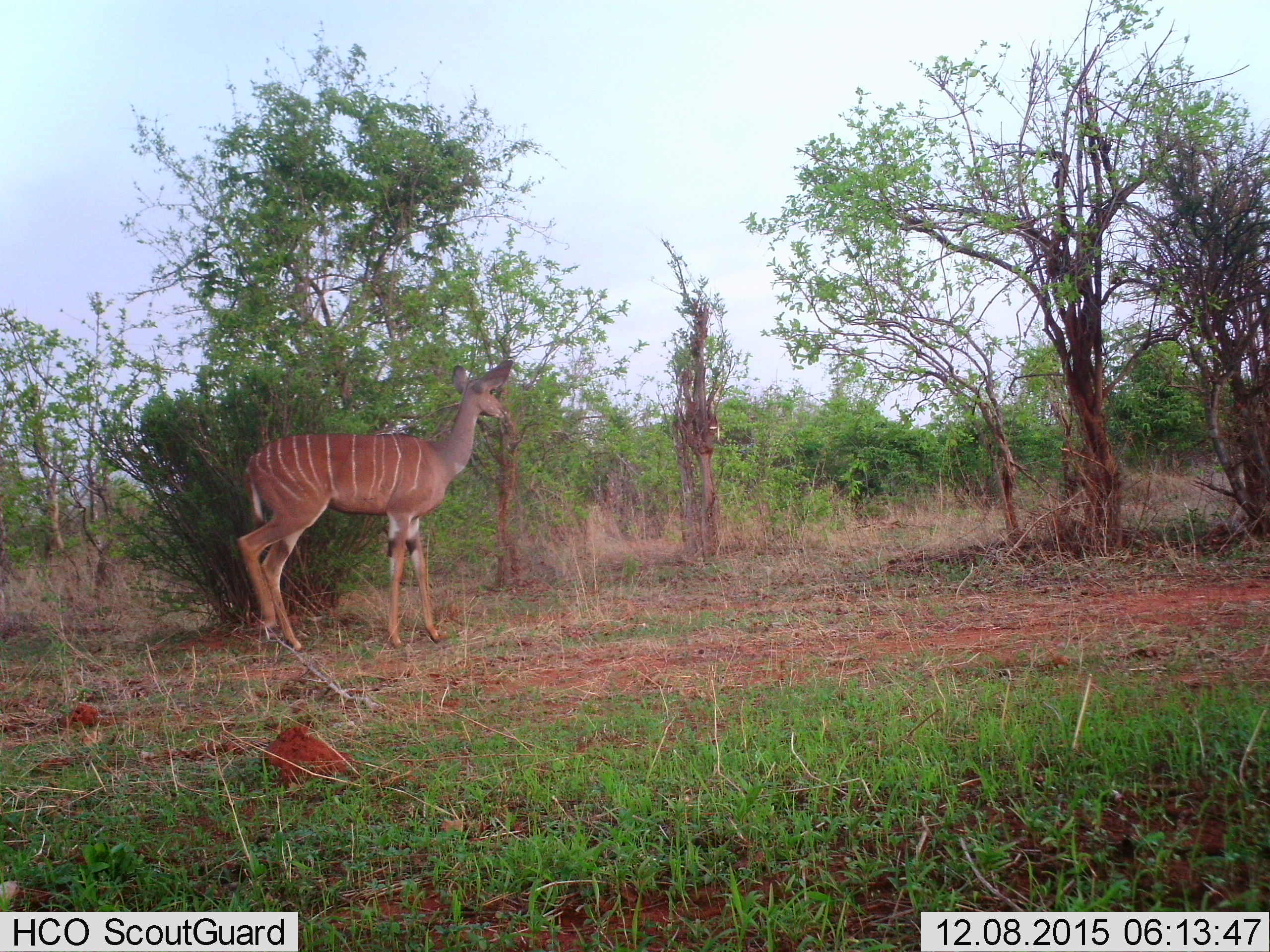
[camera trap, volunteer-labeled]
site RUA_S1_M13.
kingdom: Animalia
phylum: Chordata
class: Mammalia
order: Artiodactyla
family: Bovidae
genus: Tragelaphus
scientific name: Tragelaphus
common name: kudu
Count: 1.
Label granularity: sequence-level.